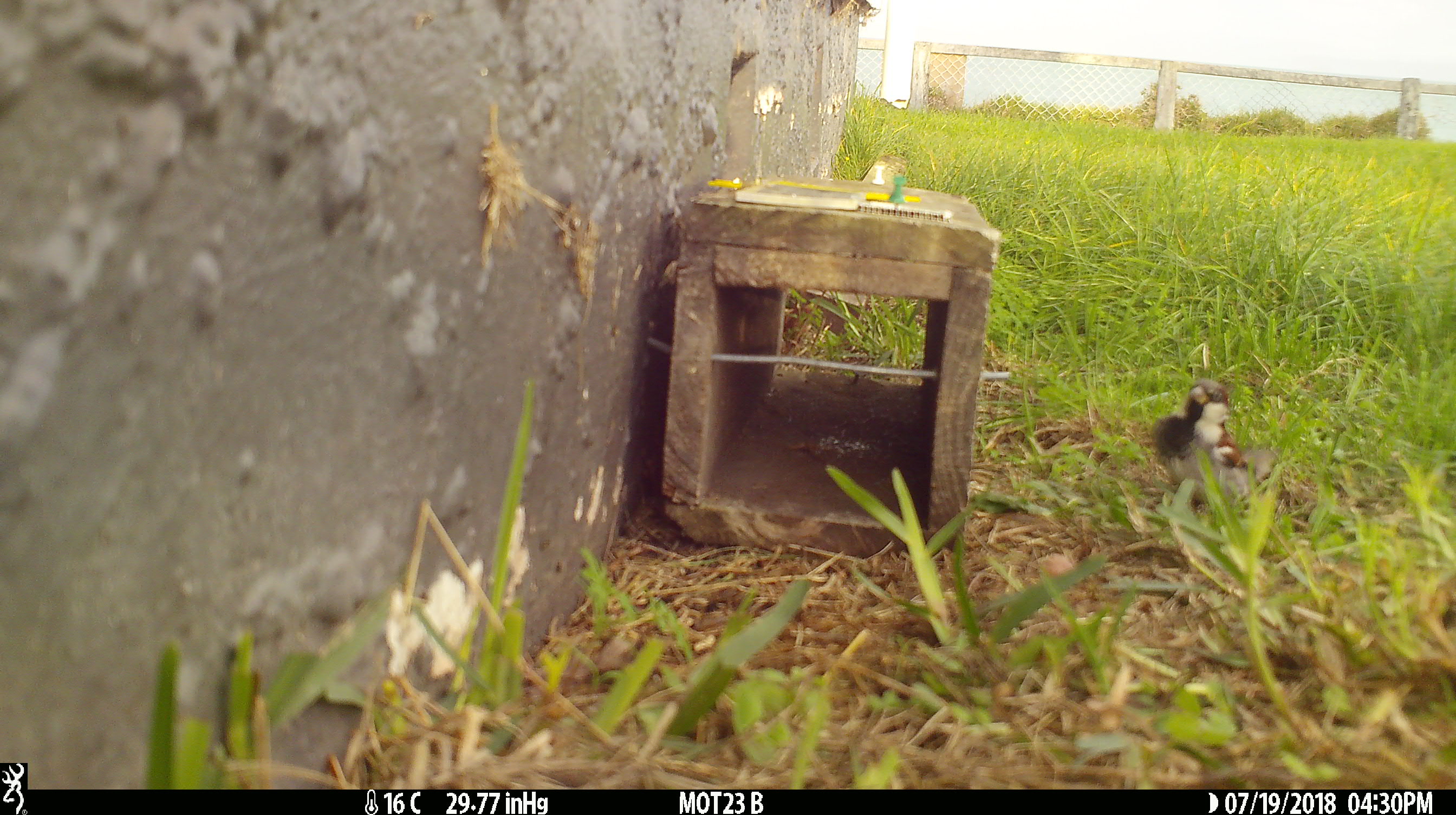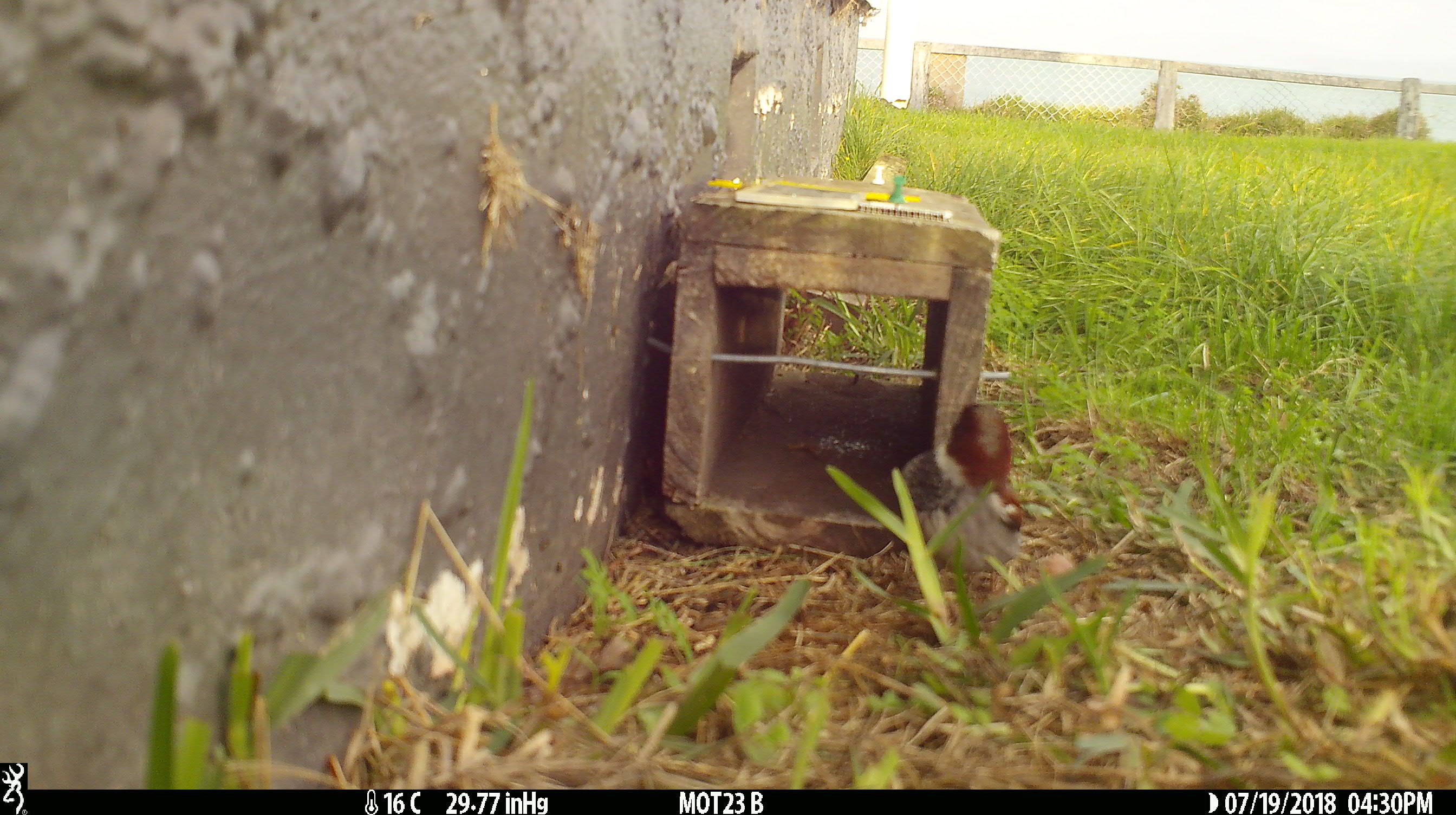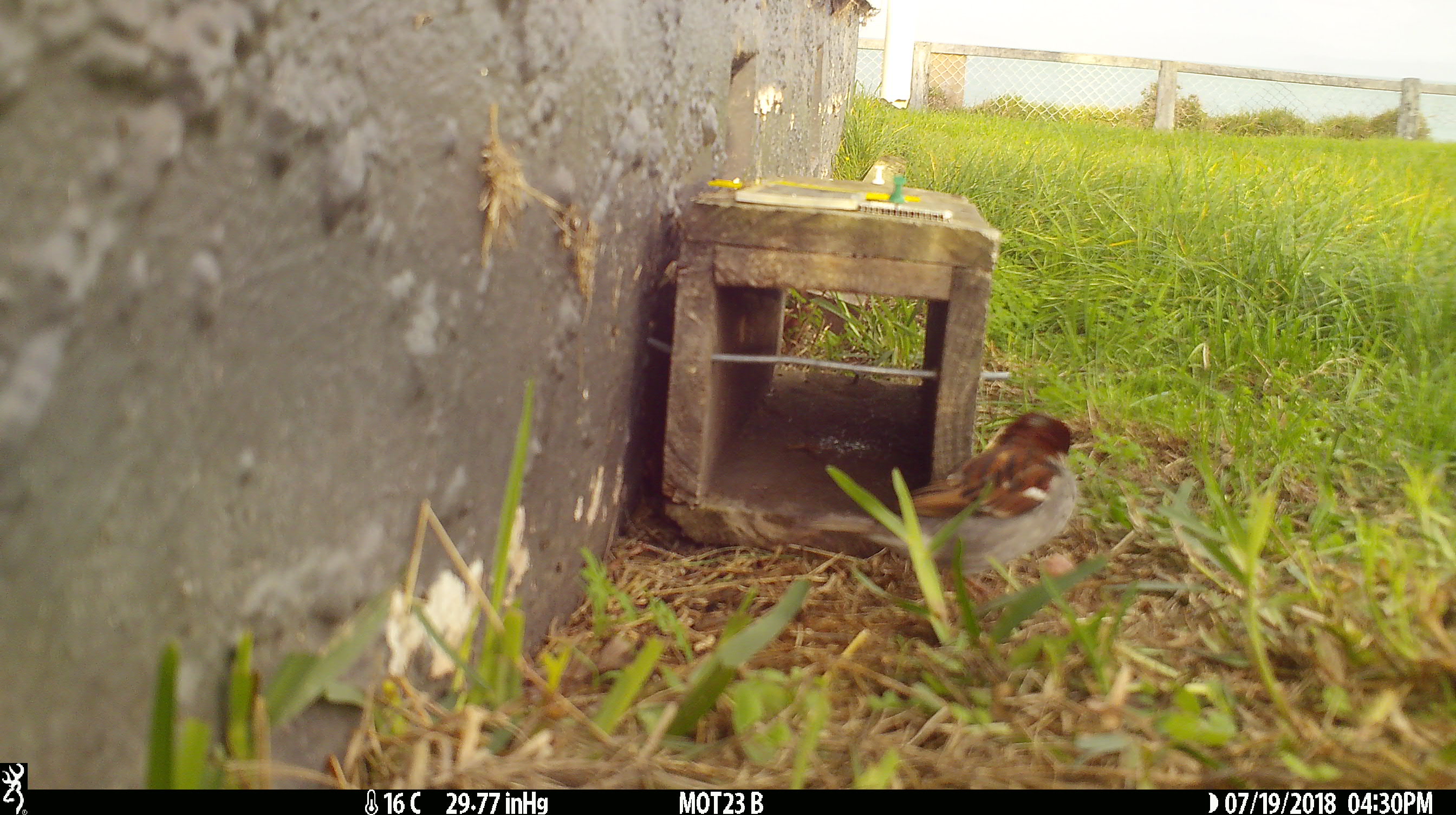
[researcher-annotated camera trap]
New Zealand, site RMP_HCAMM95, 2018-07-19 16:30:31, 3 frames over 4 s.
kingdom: Animalia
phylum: Chordata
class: Aves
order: Passeriformes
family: Passeridae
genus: Passer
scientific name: Passer domesticus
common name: house sparrow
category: sparrow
Sparrow (house sparrow) (Passer domesticus).